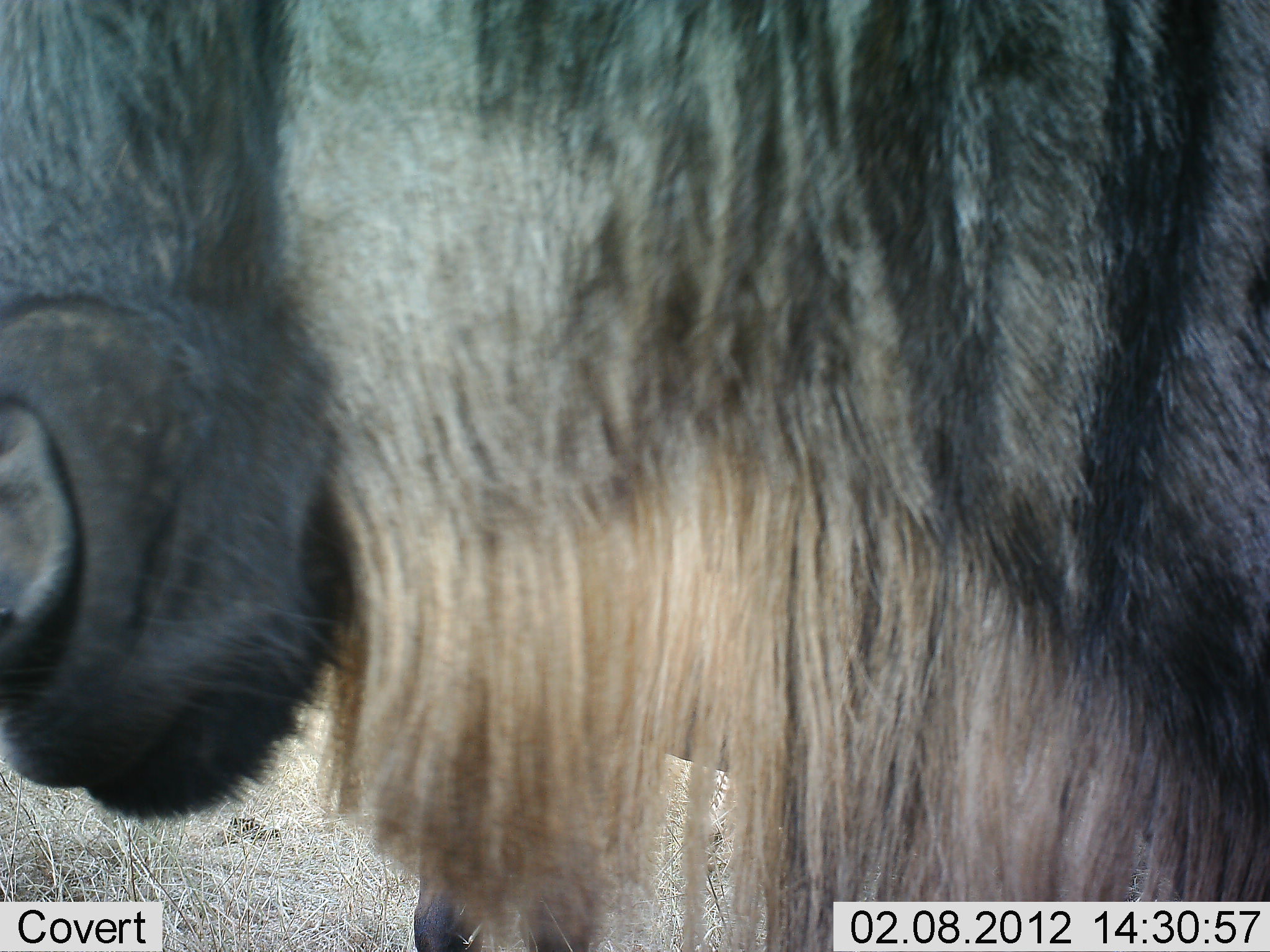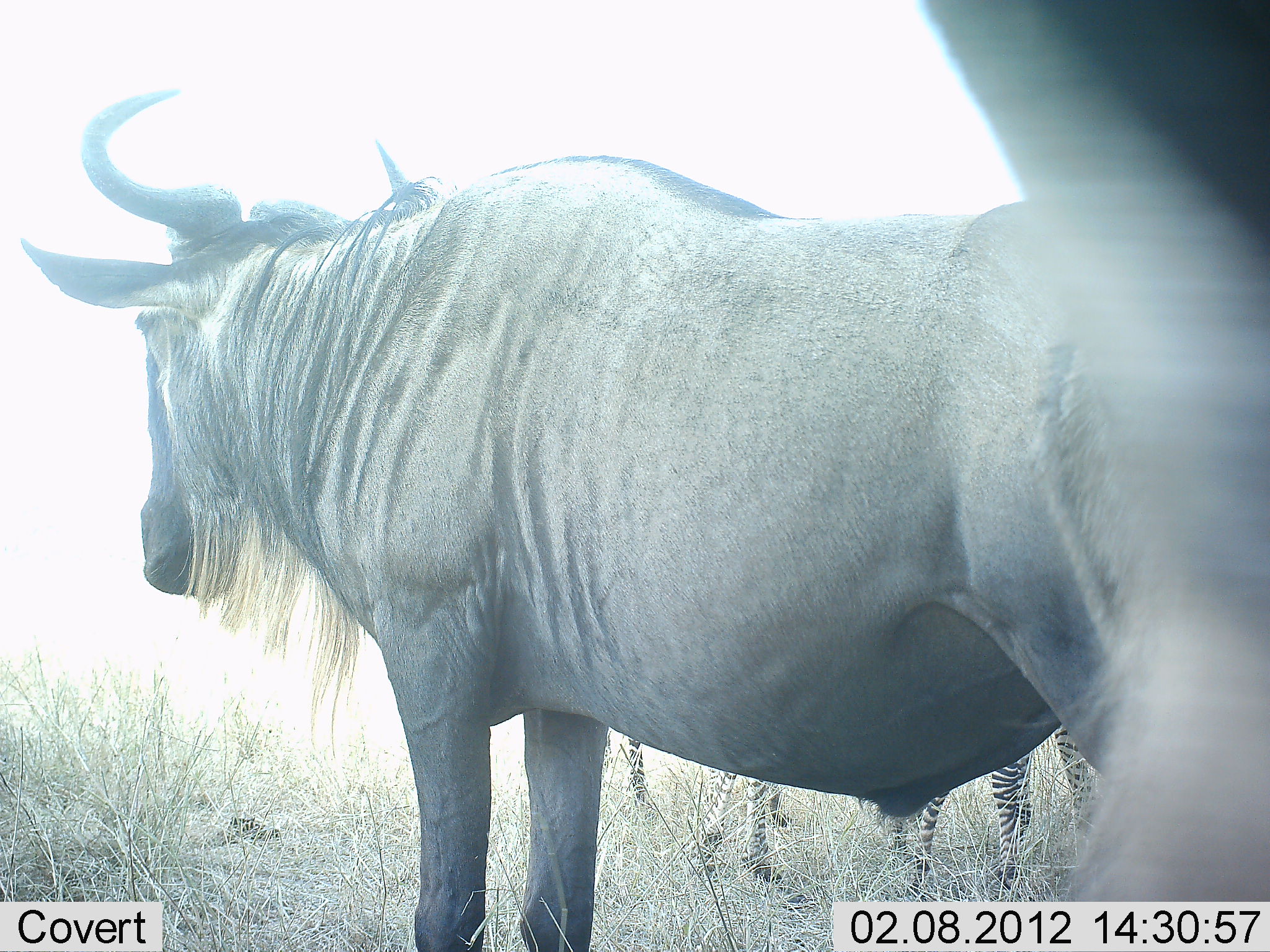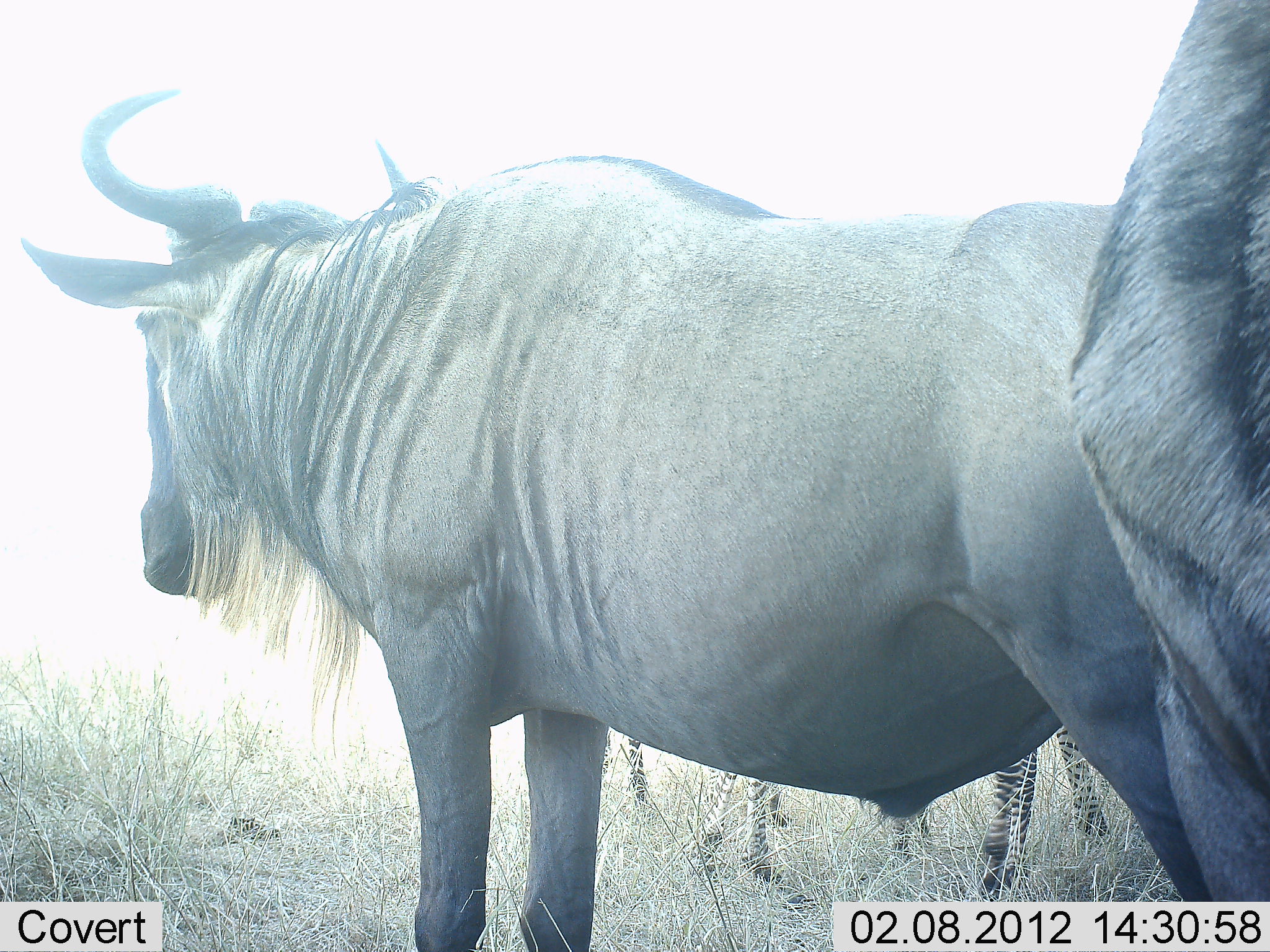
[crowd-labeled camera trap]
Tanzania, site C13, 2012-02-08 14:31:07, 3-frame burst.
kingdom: Animalia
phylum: Chordata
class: Mammalia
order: Artiodactyla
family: Bovidae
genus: Connochaetes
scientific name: Connochaetes taurinus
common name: blue wildebeest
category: wildebeest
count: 2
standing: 100%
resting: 0%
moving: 29%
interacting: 0%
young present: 0%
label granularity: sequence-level